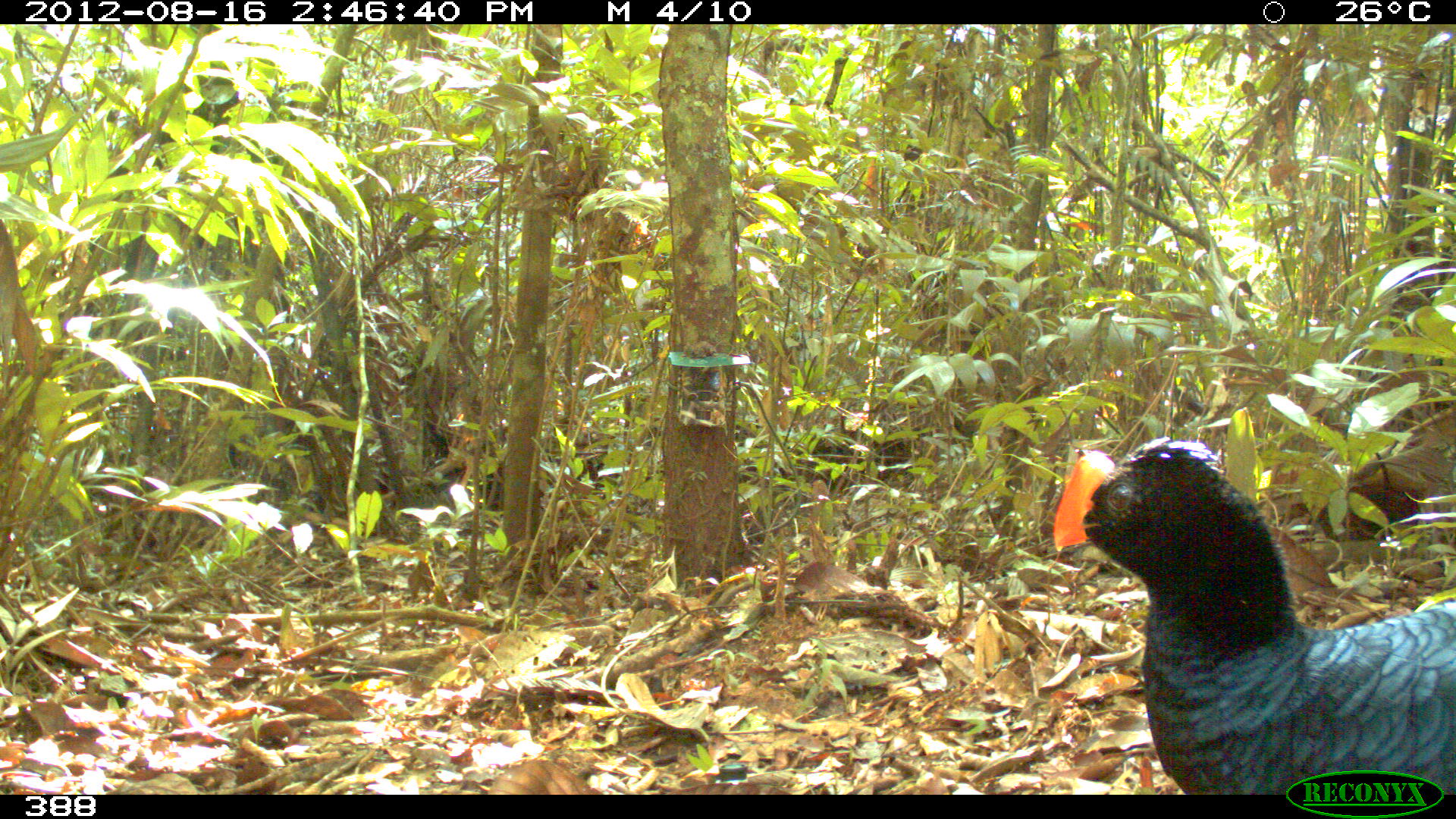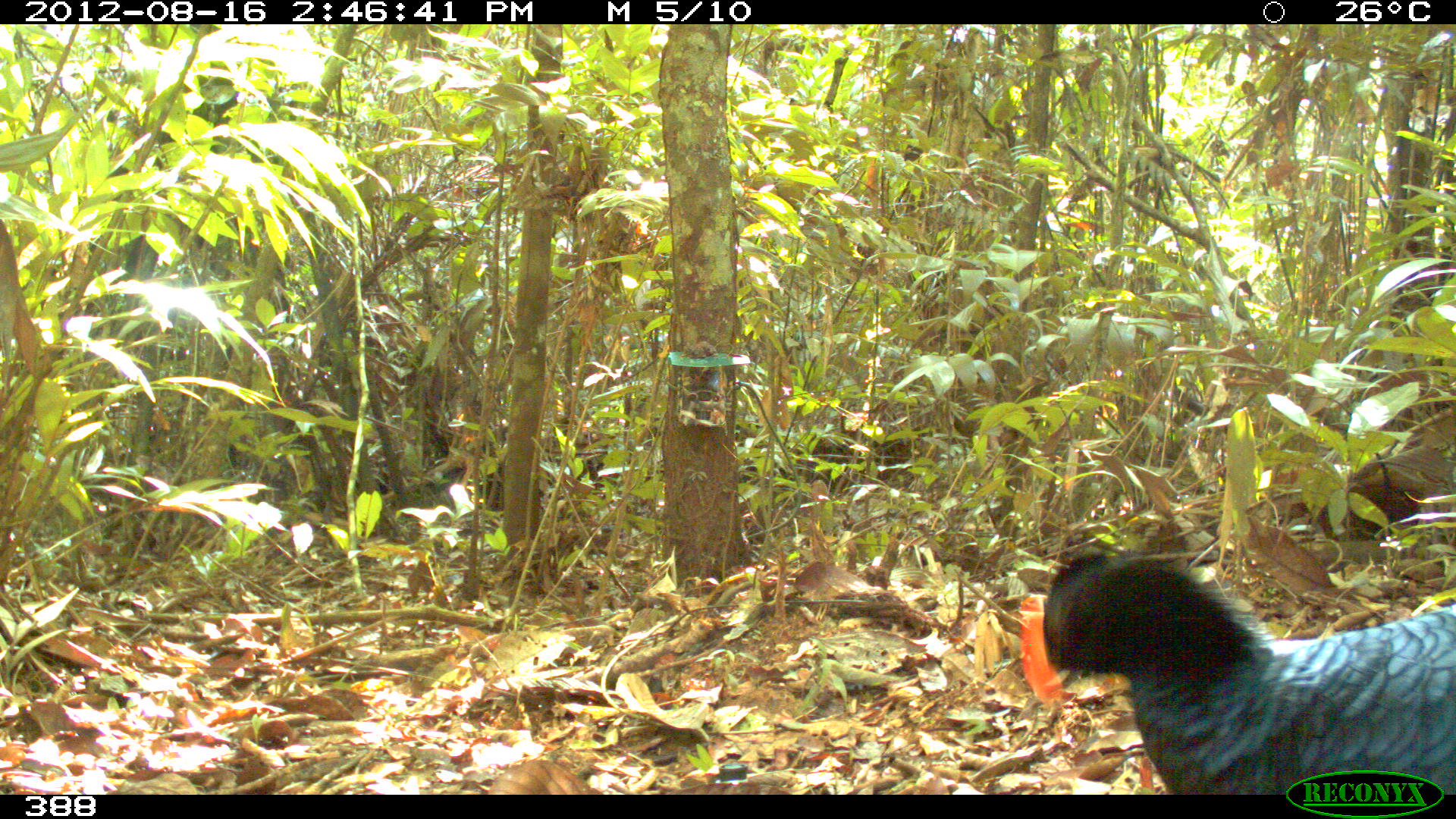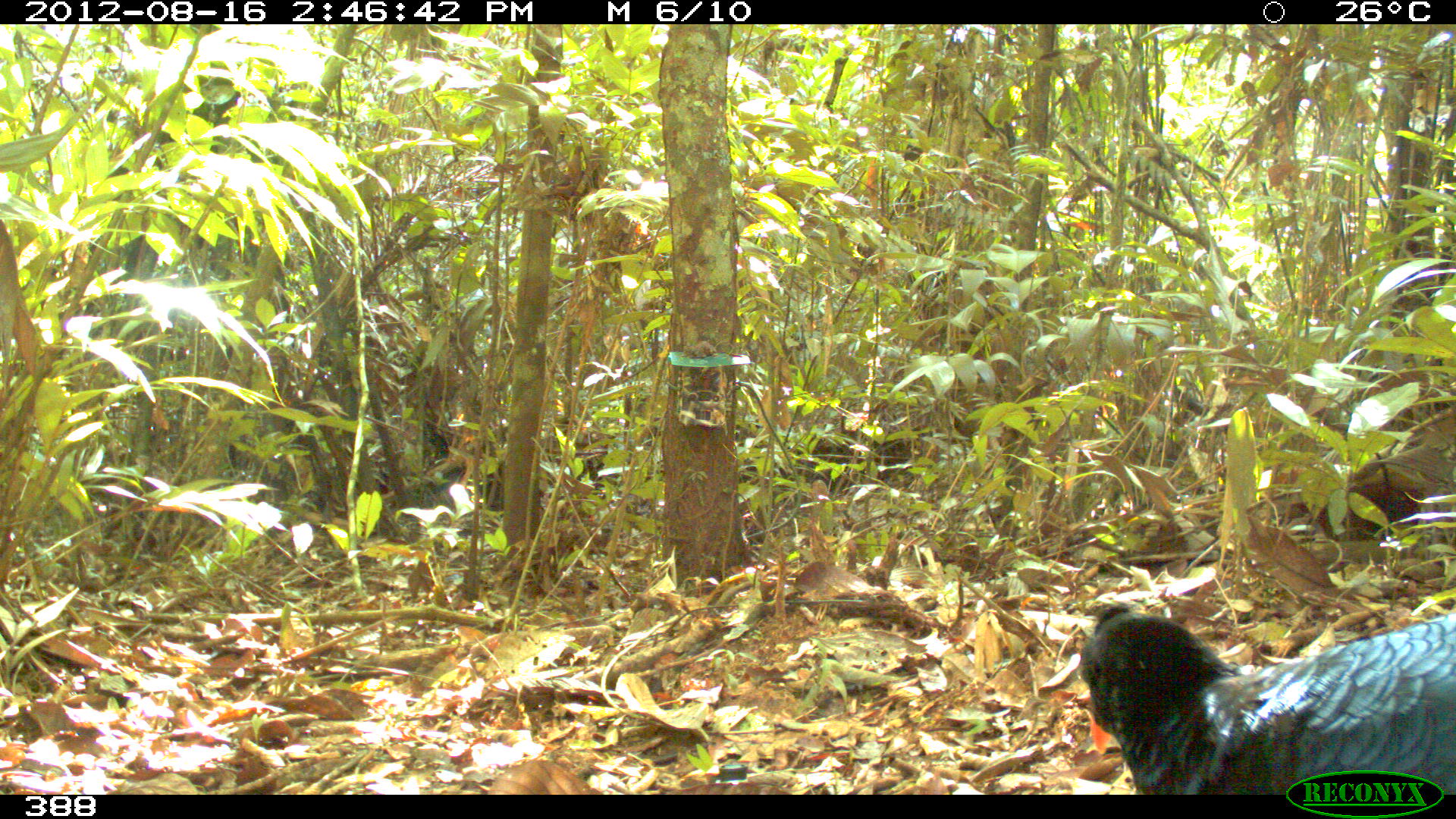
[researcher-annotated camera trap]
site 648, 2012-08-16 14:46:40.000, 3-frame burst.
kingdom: Animalia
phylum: Chordata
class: Aves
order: Galliformes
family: Cracidae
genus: Mitu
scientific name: Mitu tuberosum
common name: razor-billed curassow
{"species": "Mitu tuberosum (razor-billed curassow)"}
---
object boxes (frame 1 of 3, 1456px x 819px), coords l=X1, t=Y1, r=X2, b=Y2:
mitu tuberosum: l=1052, t=434, r=1455, b=795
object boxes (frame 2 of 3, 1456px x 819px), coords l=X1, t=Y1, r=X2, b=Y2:
mitu tuberosum: l=1016, t=546, r=1454, b=795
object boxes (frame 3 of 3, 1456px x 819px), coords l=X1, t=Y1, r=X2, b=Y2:
mitu tuberosum: l=1077, t=605, r=1456, b=792